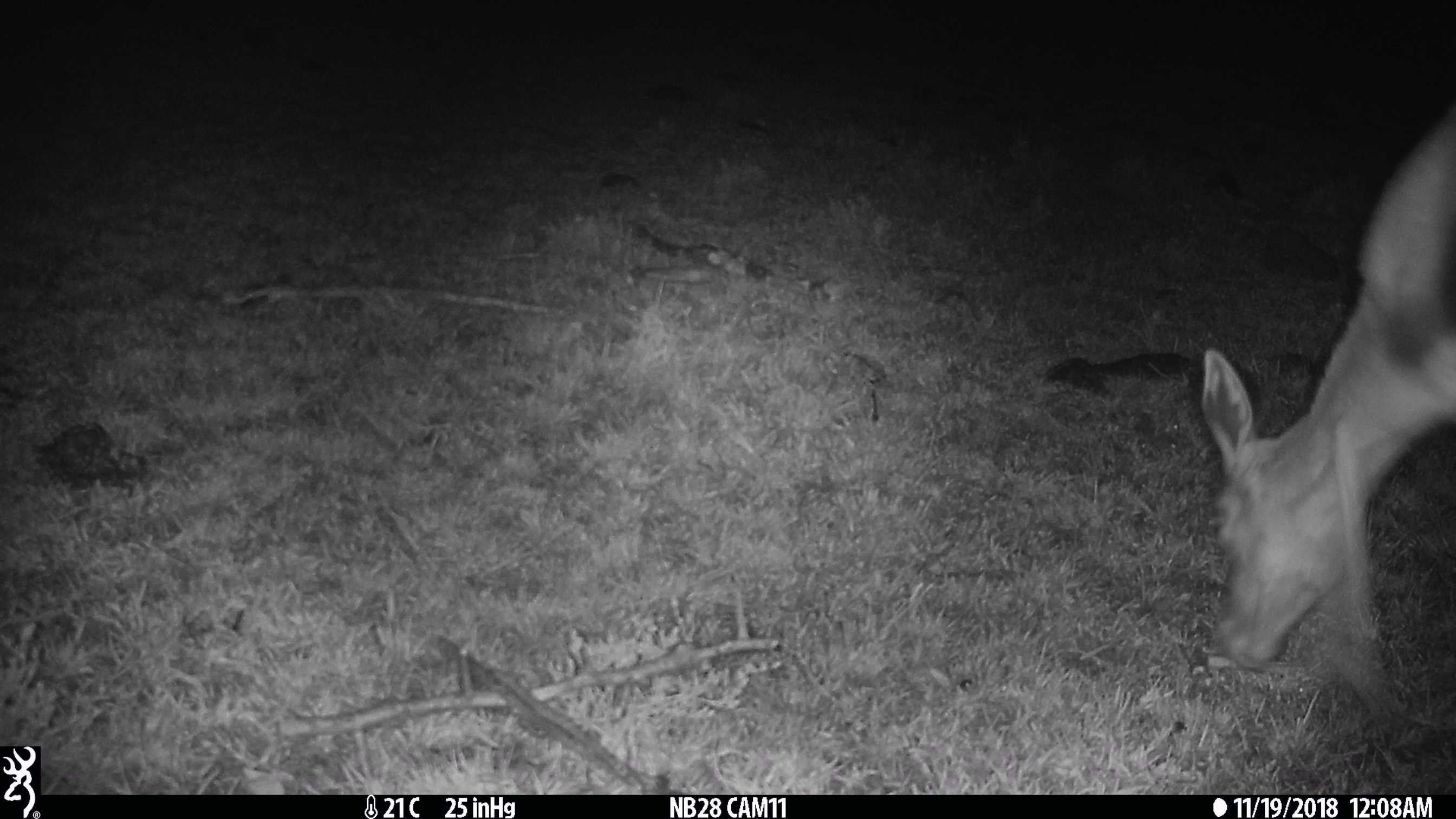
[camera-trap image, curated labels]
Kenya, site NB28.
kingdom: Animalia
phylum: Chordata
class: Mammalia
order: Artiodactyla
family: Bovidae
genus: Eudorcas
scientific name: Eudorcas thomsonii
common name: thomon's gazelle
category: gazelle thomsons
Gazelle thomsons (thomon's gazelle) (Eudorcas thomsonii).